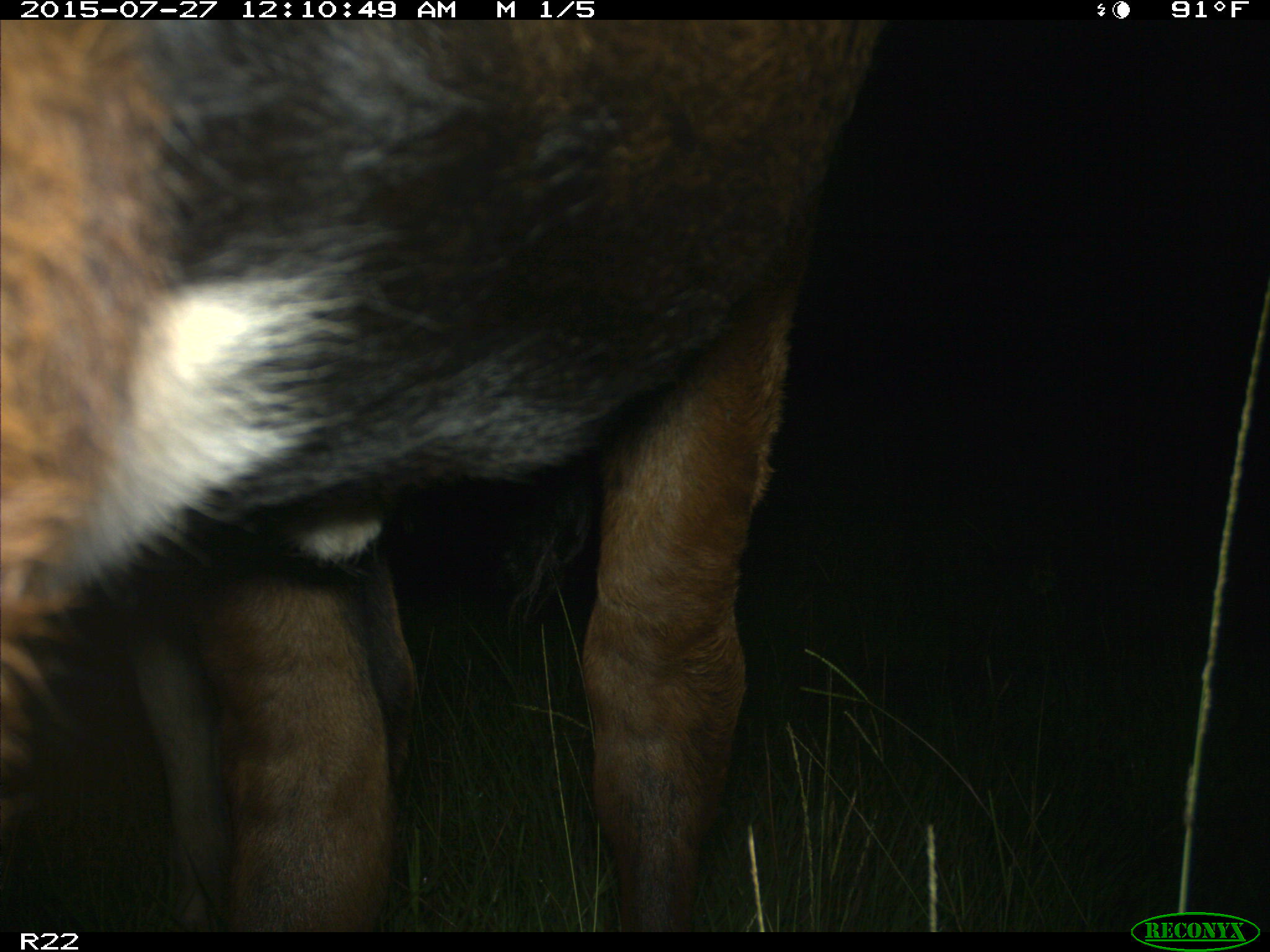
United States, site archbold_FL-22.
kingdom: Animalia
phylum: Chordata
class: Mammalia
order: Artiodactyla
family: Bovidae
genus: Bos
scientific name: Bos taurus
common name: domestic cow